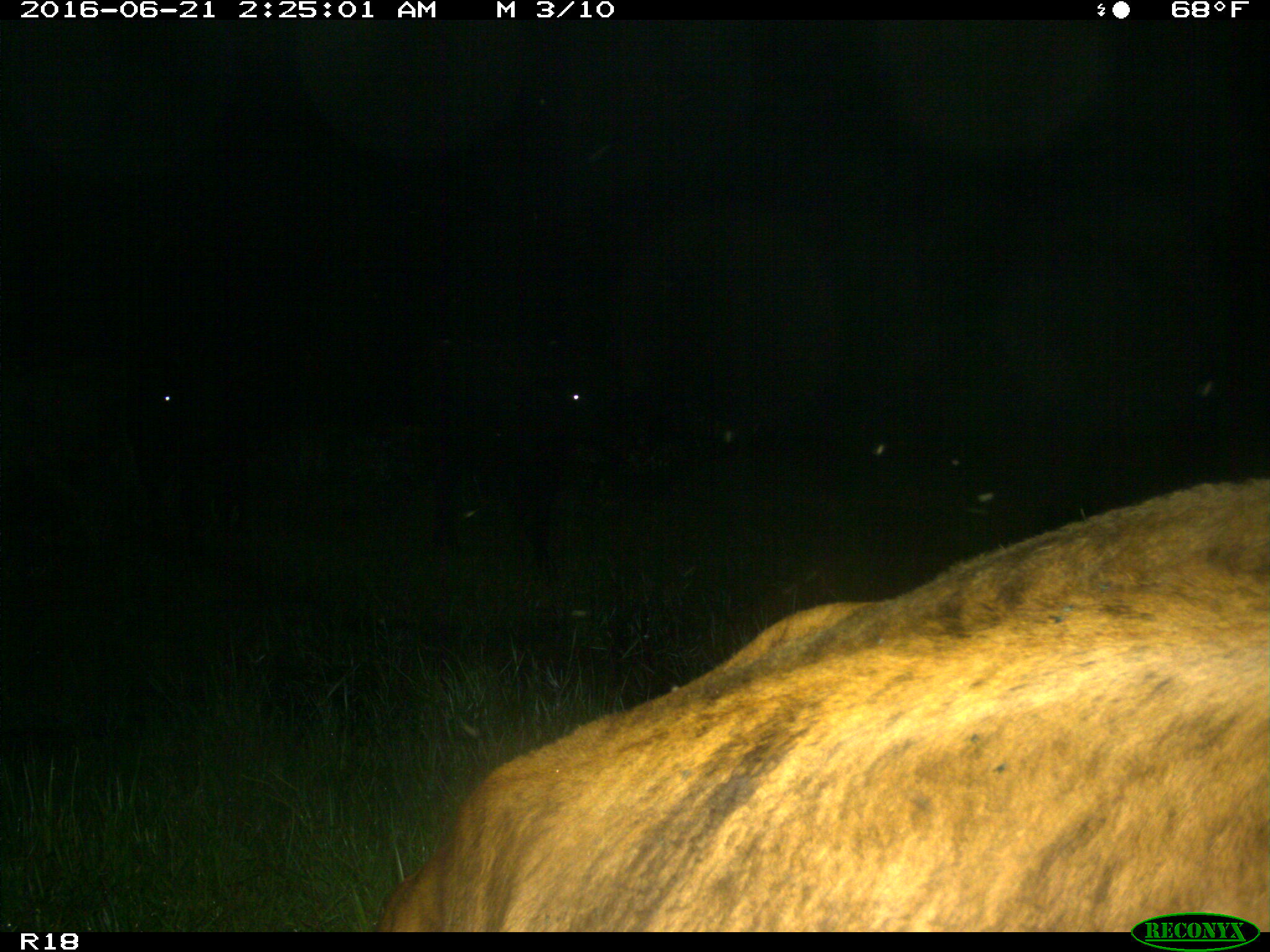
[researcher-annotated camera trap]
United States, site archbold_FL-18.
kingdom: Animalia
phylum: Chordata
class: Mammalia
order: Artiodactyla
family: Bovidae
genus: Bos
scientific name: Bos taurus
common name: domestic cow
Bos taurus (domestic cow).